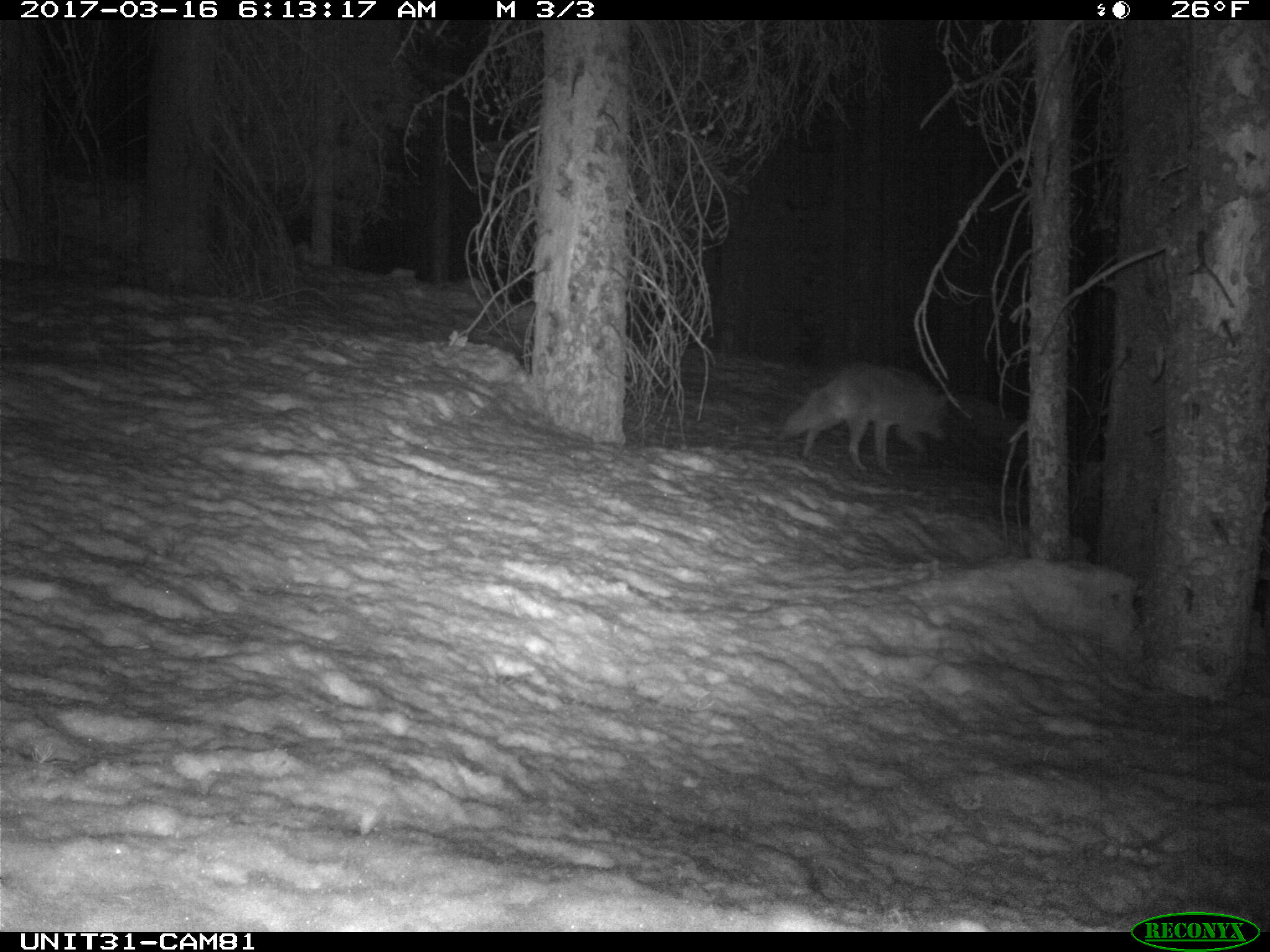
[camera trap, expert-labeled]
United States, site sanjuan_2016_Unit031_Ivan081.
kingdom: Animalia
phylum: Chordata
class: Mammalia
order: Carnivora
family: Canidae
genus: Canis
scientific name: Canis latrans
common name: coyote